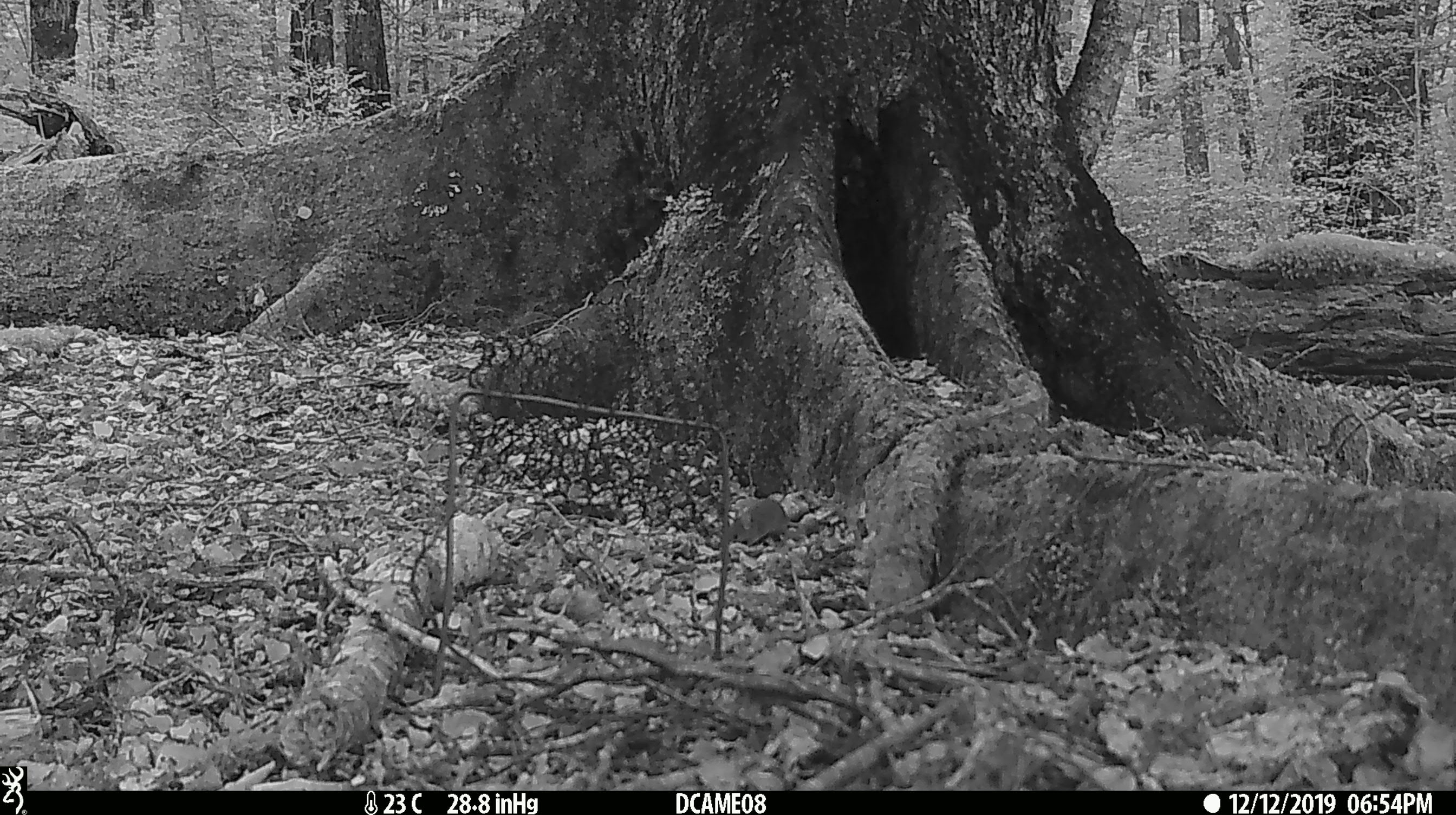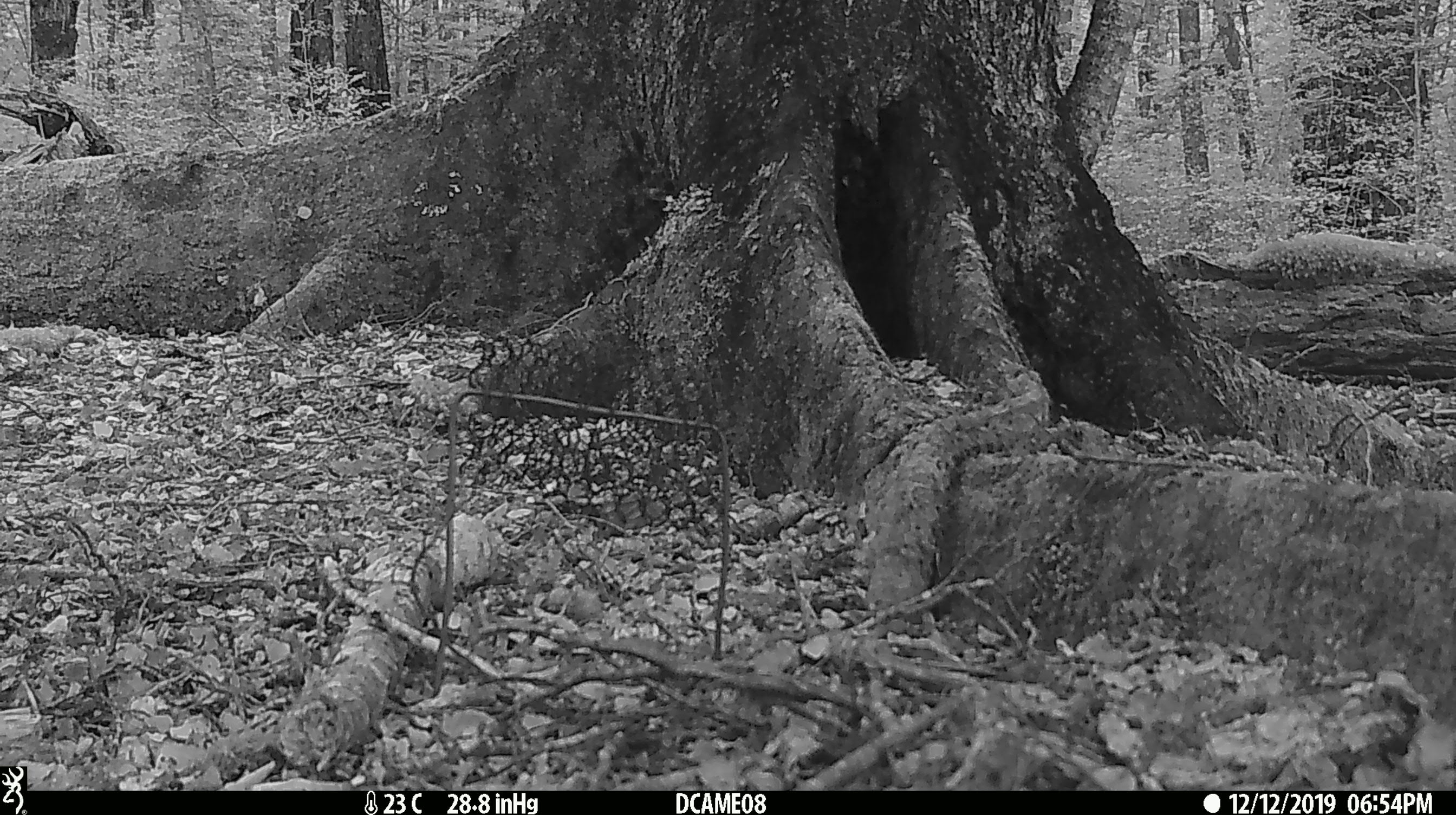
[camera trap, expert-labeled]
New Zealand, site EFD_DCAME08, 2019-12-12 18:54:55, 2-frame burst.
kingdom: Animalia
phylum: Chordata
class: Mammalia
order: Rodentia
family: Muridae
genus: Mus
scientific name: Mus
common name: mouse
Mouse (Mus).